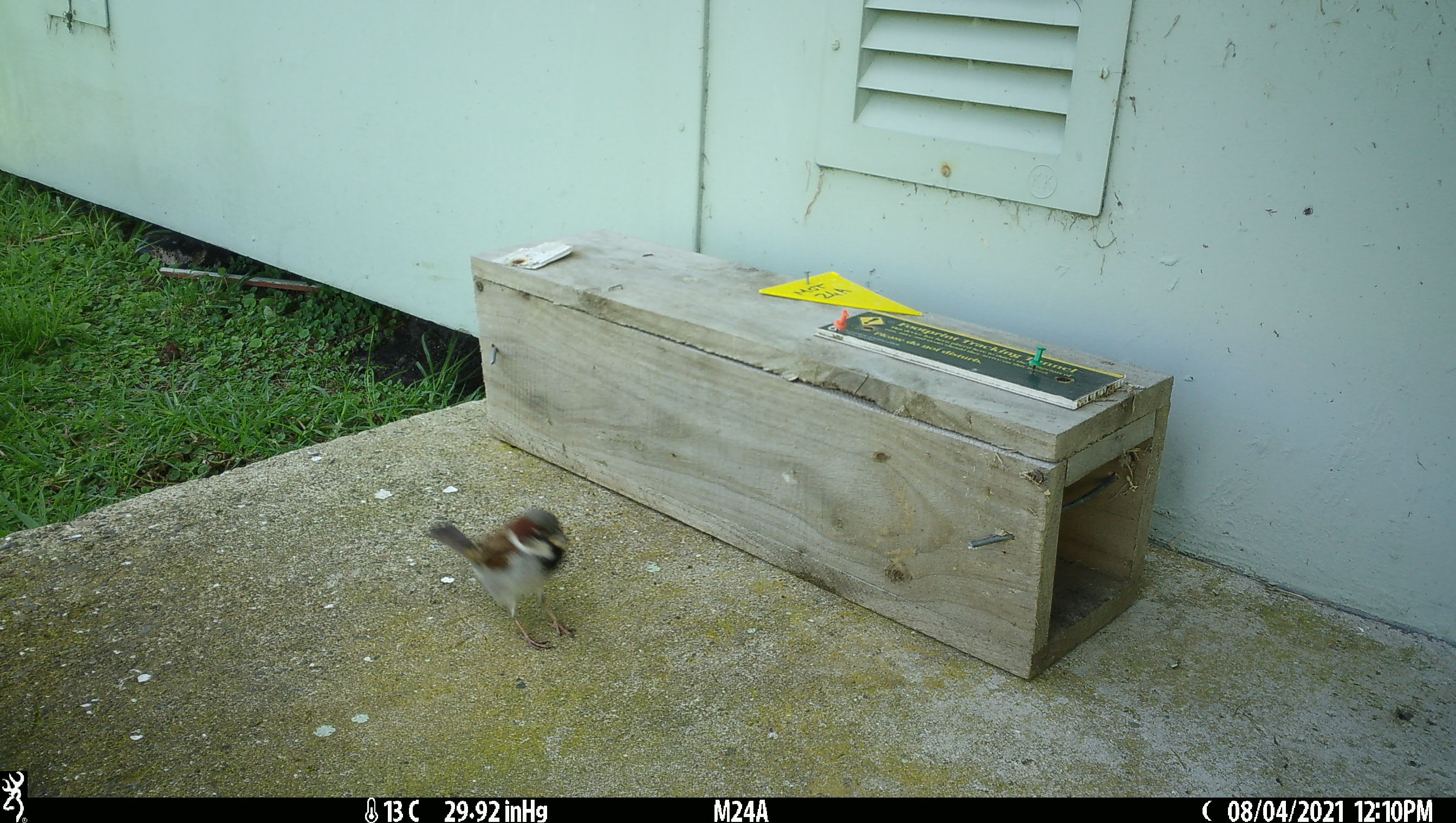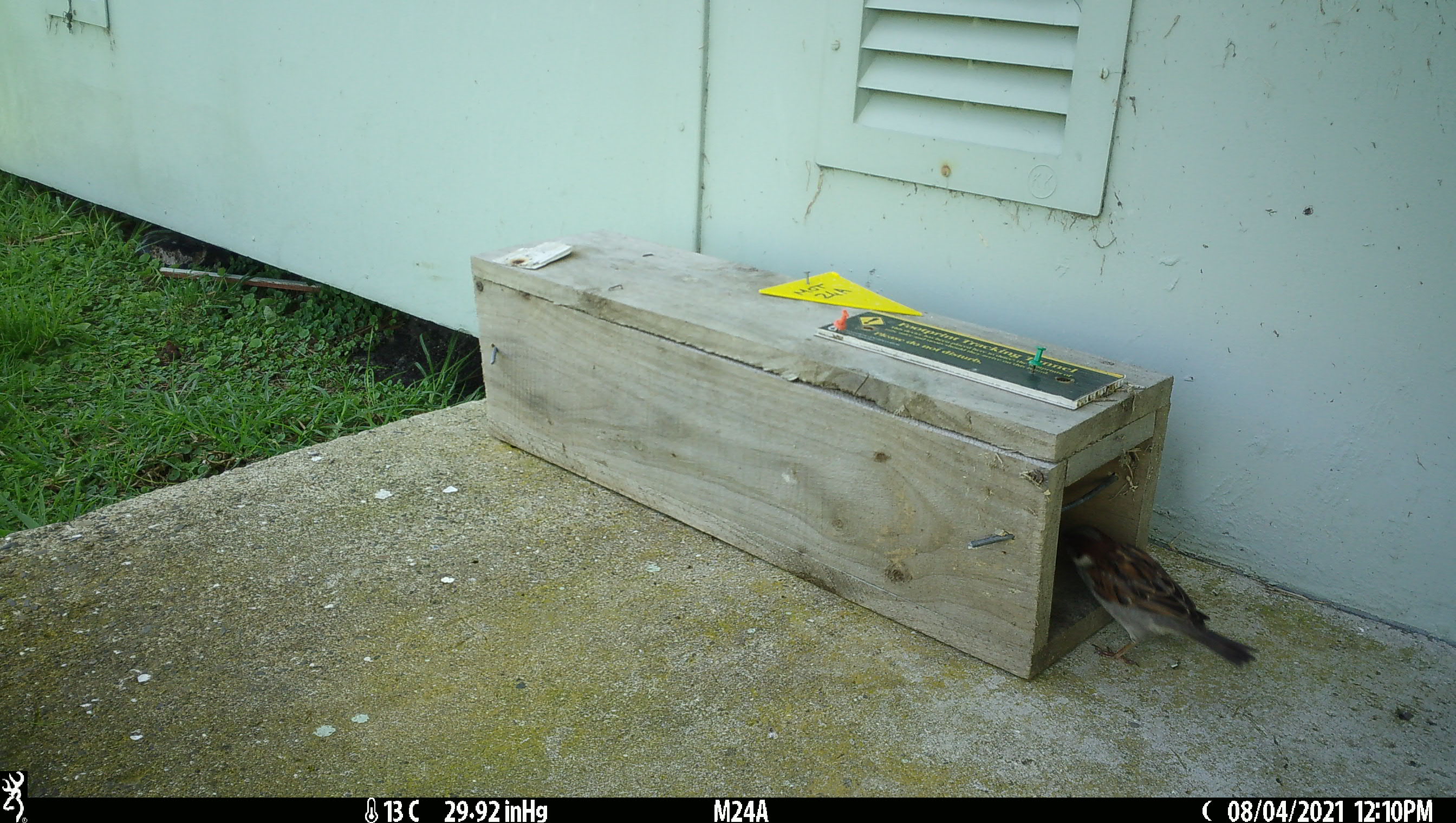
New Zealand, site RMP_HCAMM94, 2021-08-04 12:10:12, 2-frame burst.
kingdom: Animalia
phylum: Chordata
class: Aves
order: Passeriformes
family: Passeridae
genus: Passer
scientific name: Passer domesticus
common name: house sparrow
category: sparrow